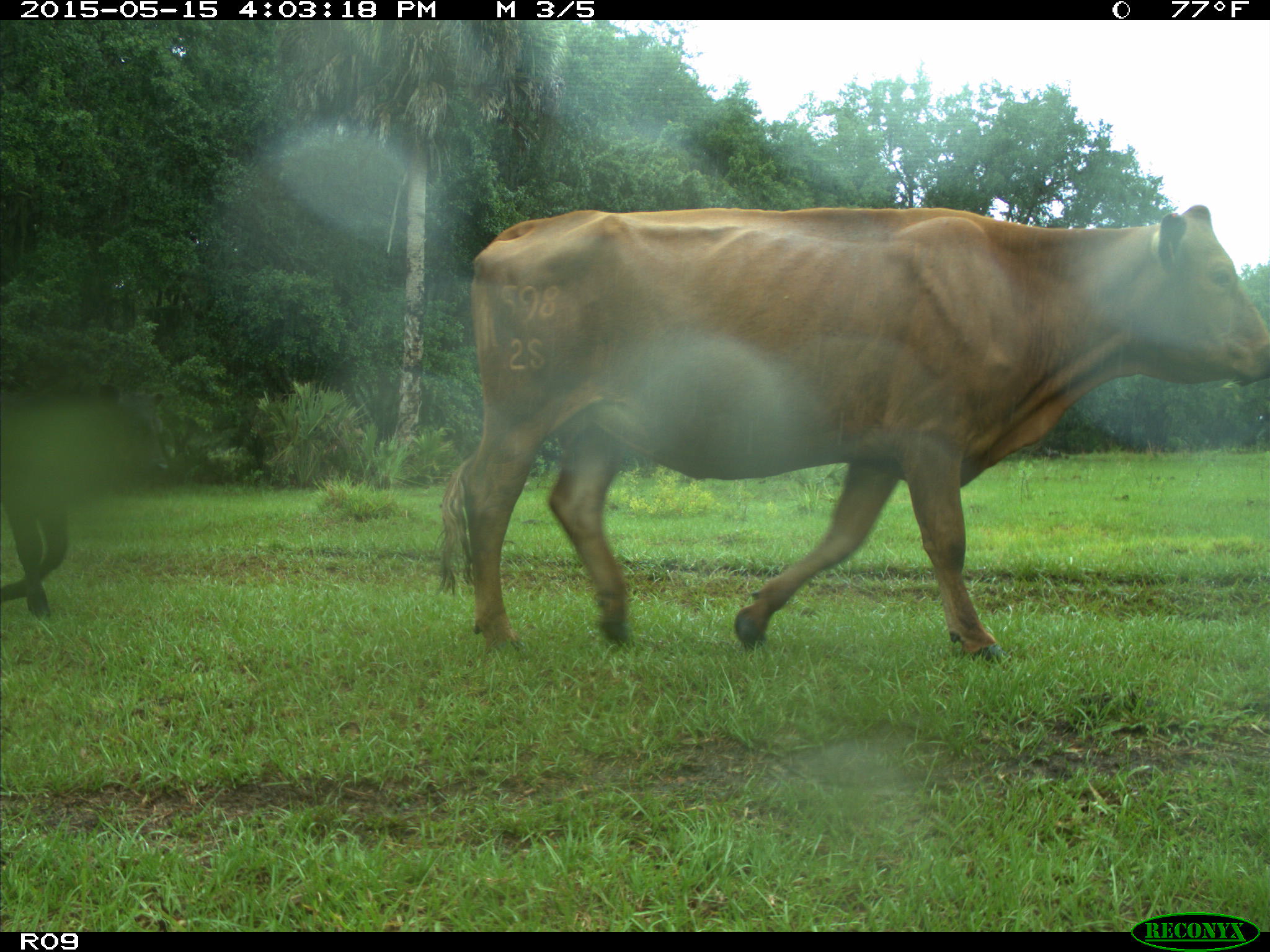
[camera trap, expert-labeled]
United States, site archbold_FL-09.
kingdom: Animalia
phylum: Chordata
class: Mammalia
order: Artiodactyla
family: Bovidae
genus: Bos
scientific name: Bos taurus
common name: domestic cow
Bos taurus (domestic cow).